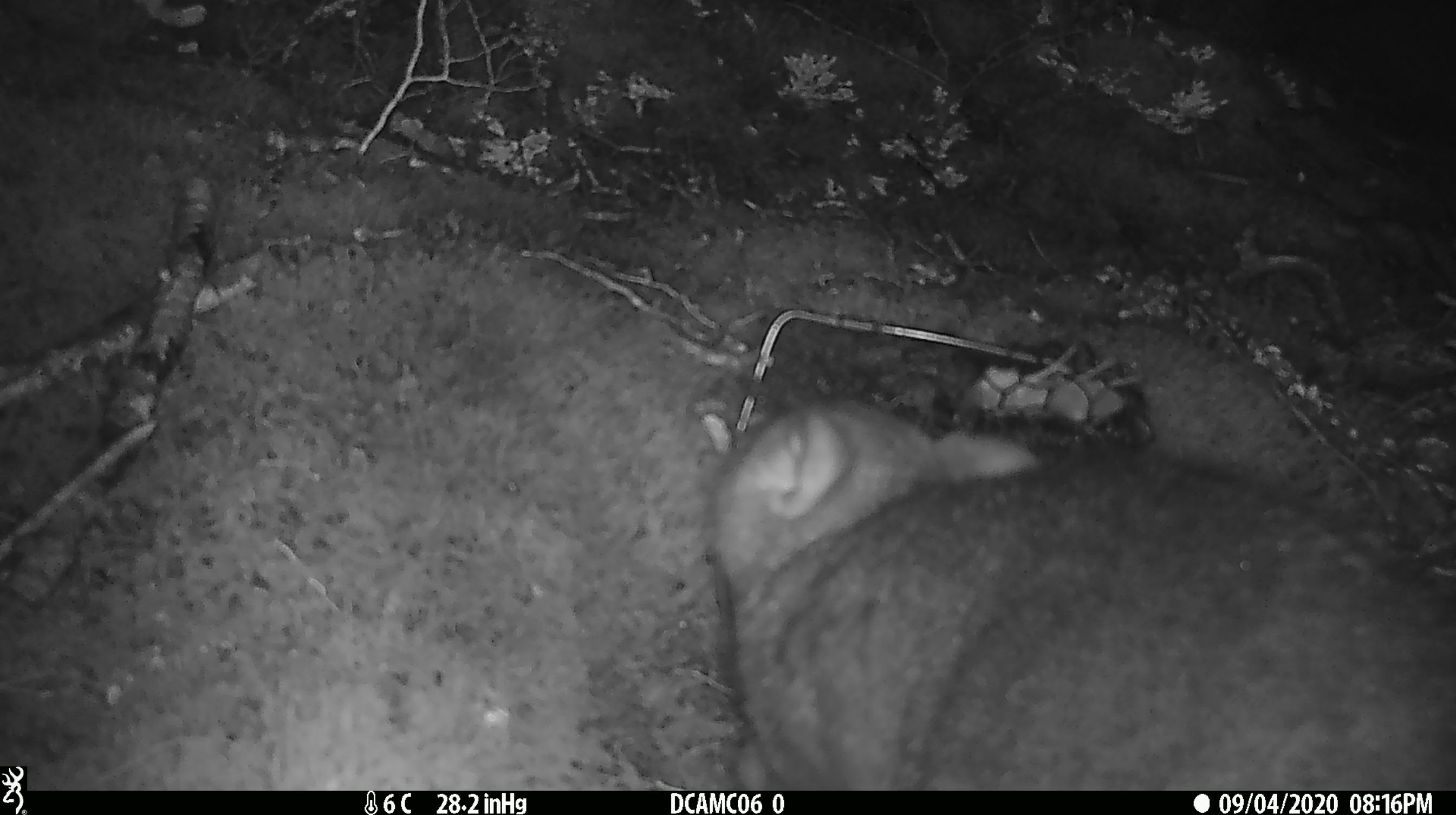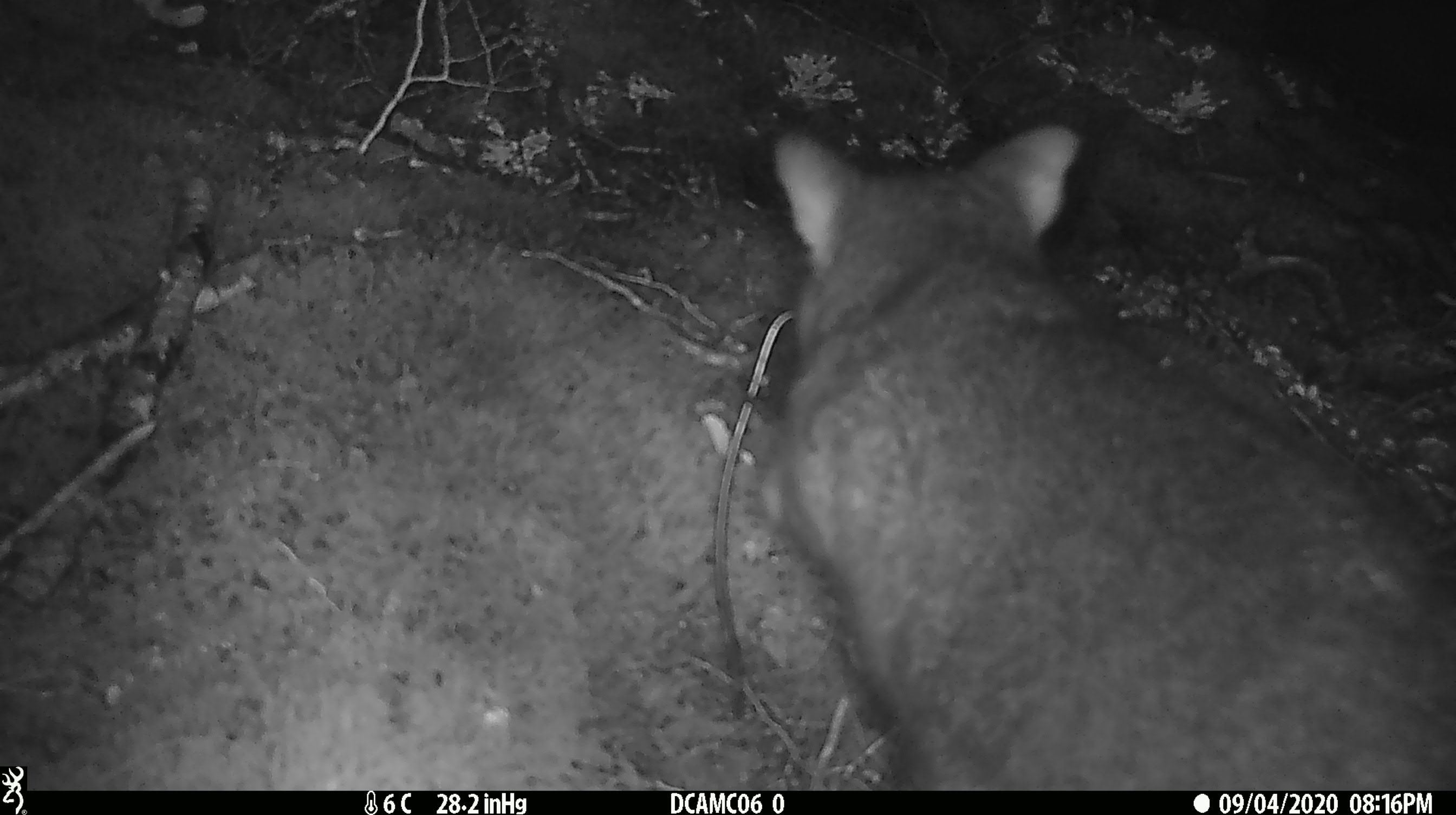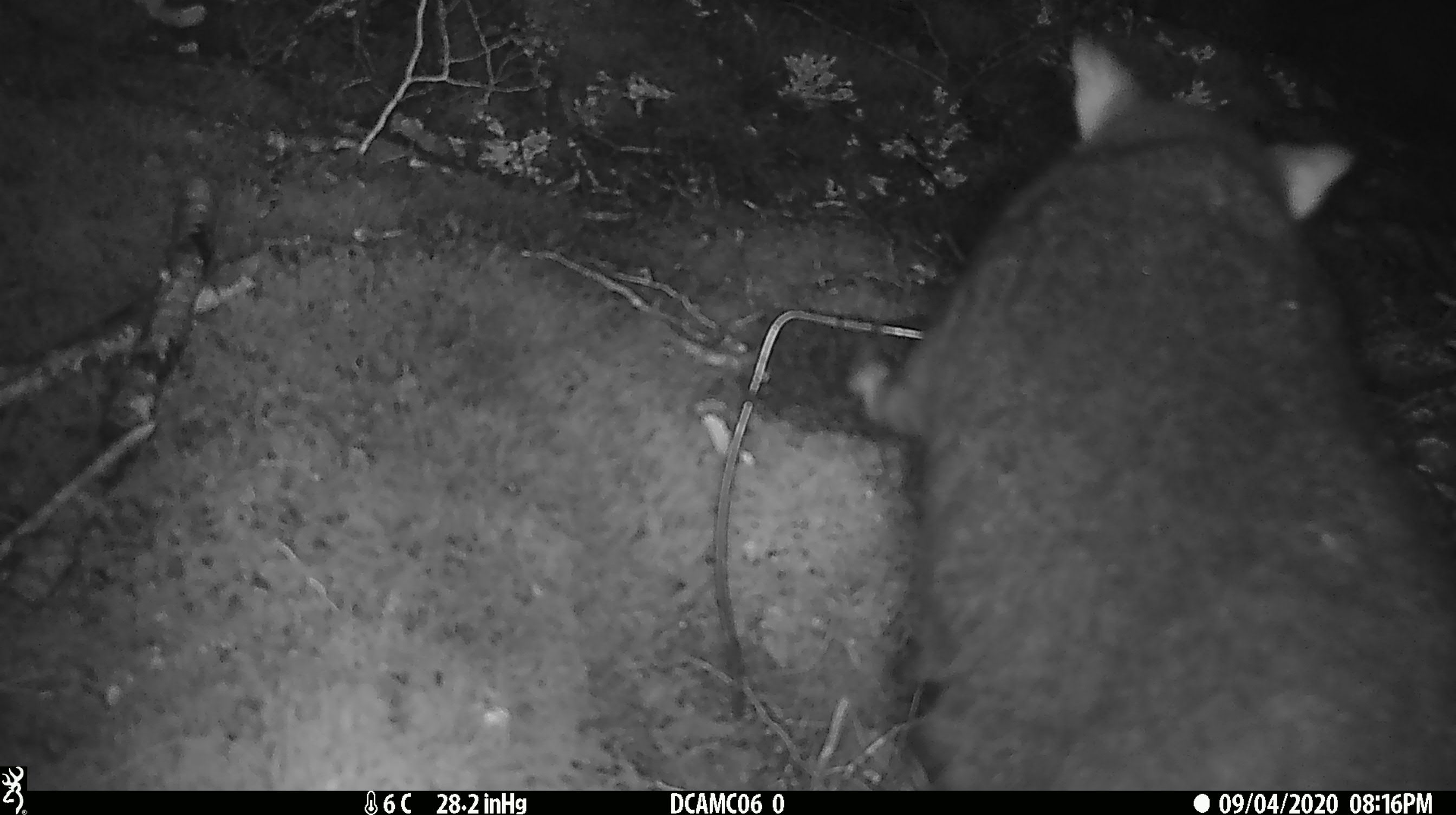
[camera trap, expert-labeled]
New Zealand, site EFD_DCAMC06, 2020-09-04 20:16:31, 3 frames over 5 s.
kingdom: Animalia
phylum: Chordata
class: Mammalia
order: Diprotodontia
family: Phalangeridae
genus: Trichosurus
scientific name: Trichosurus vulpecula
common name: common brushtail possum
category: possum